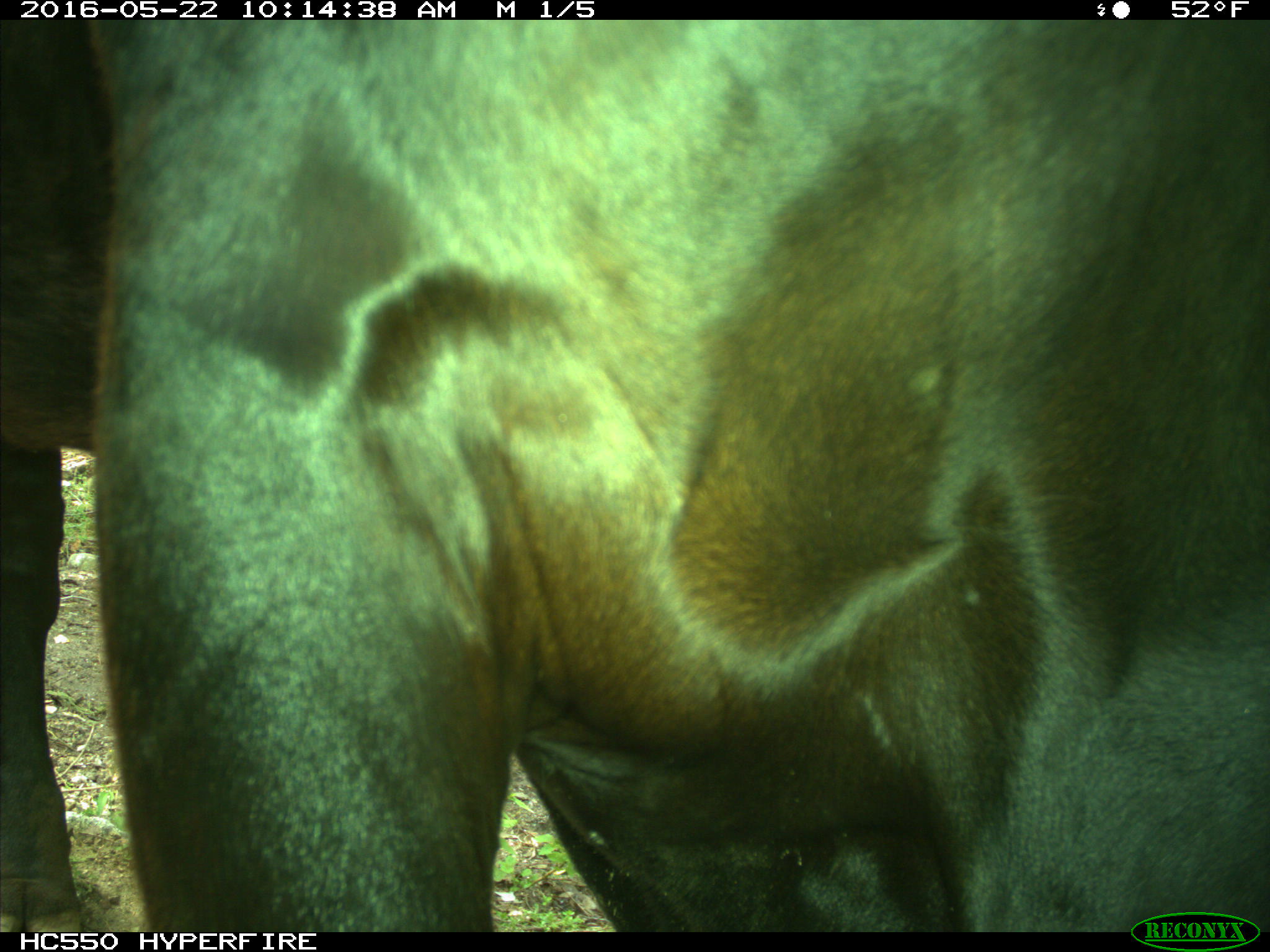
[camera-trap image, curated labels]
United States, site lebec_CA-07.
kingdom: Animalia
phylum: Chordata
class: Mammalia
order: Artiodactyla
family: Bovidae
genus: Bos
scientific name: Bos taurus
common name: domestic cow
Bos taurus (domestic cow).